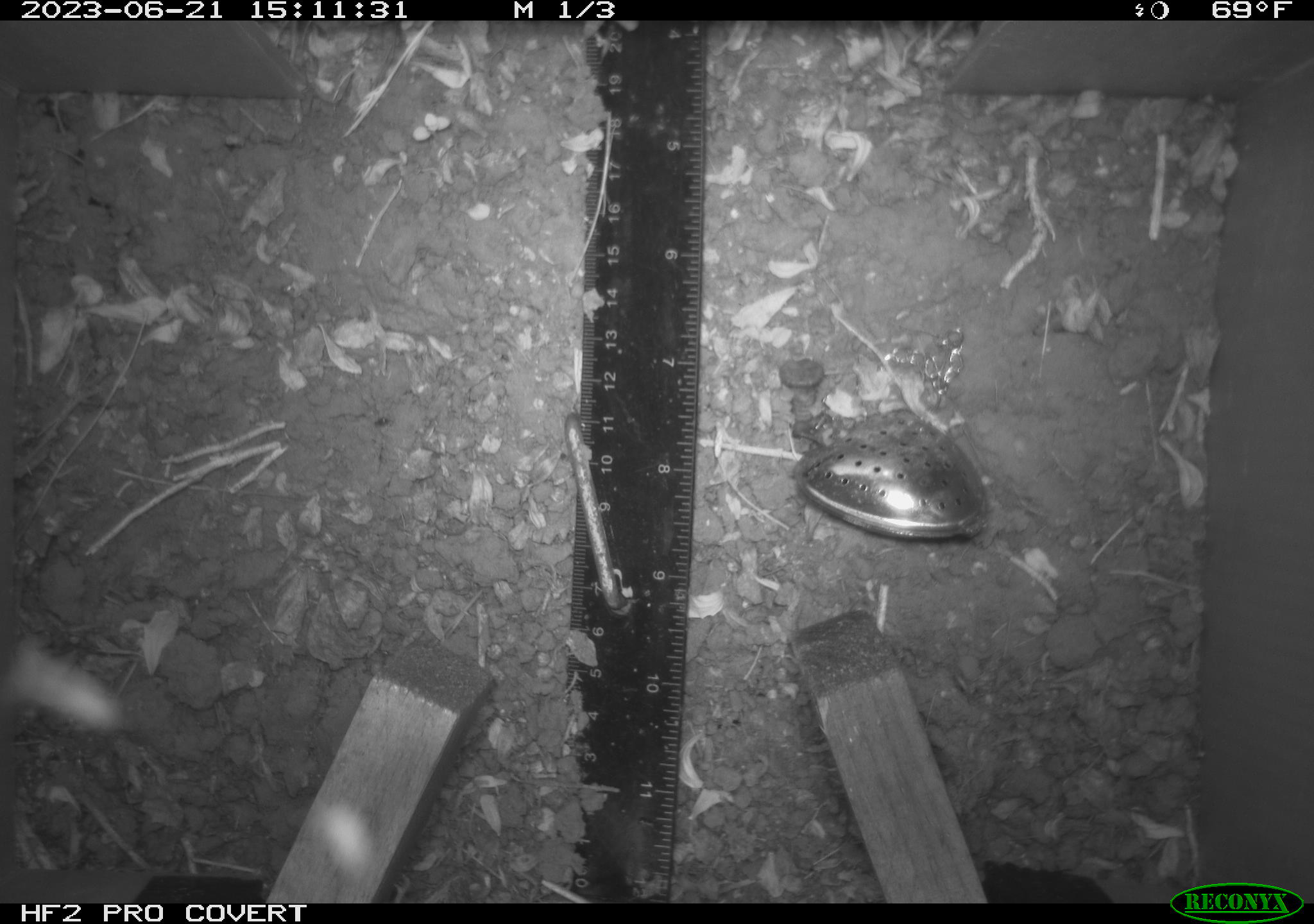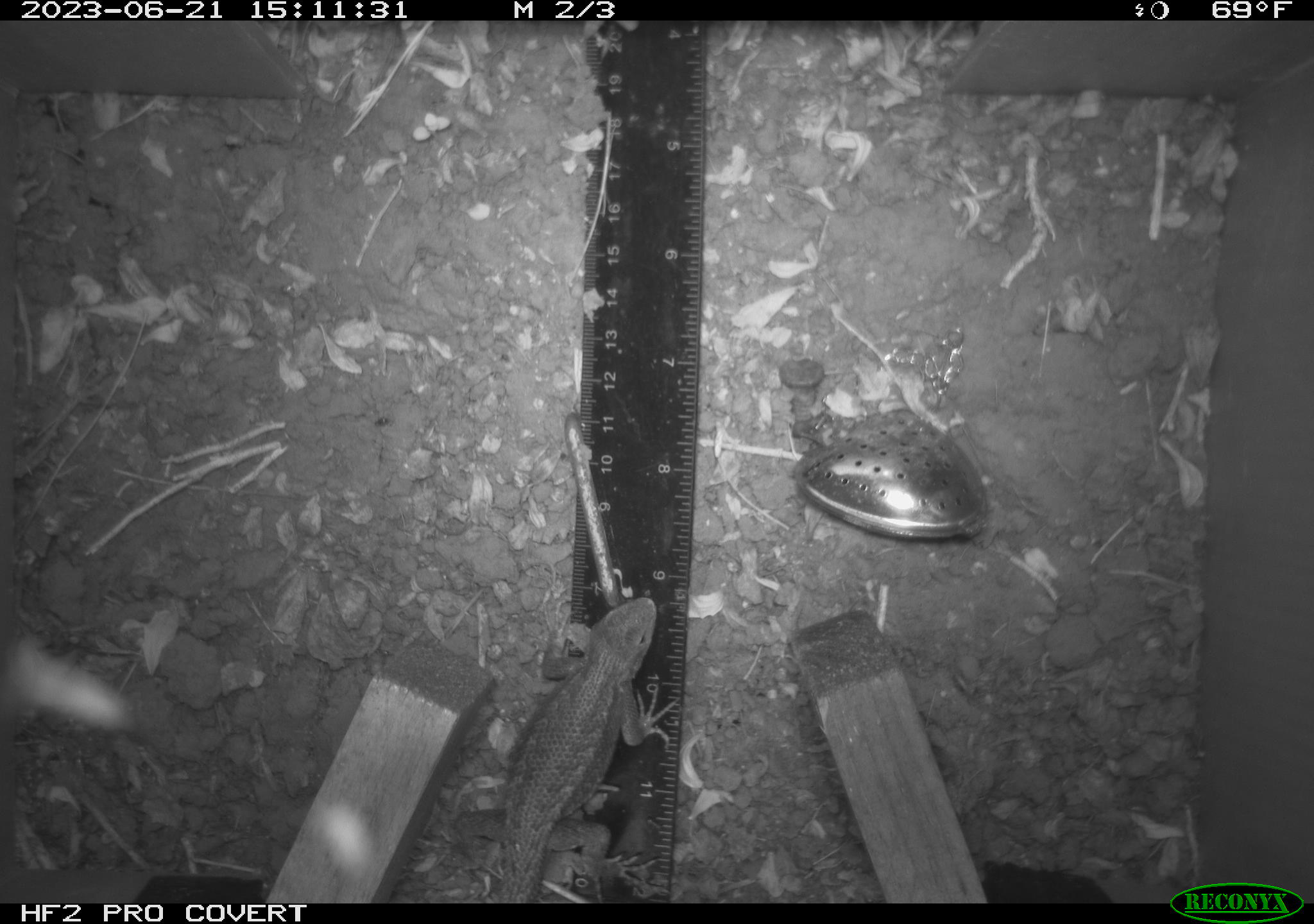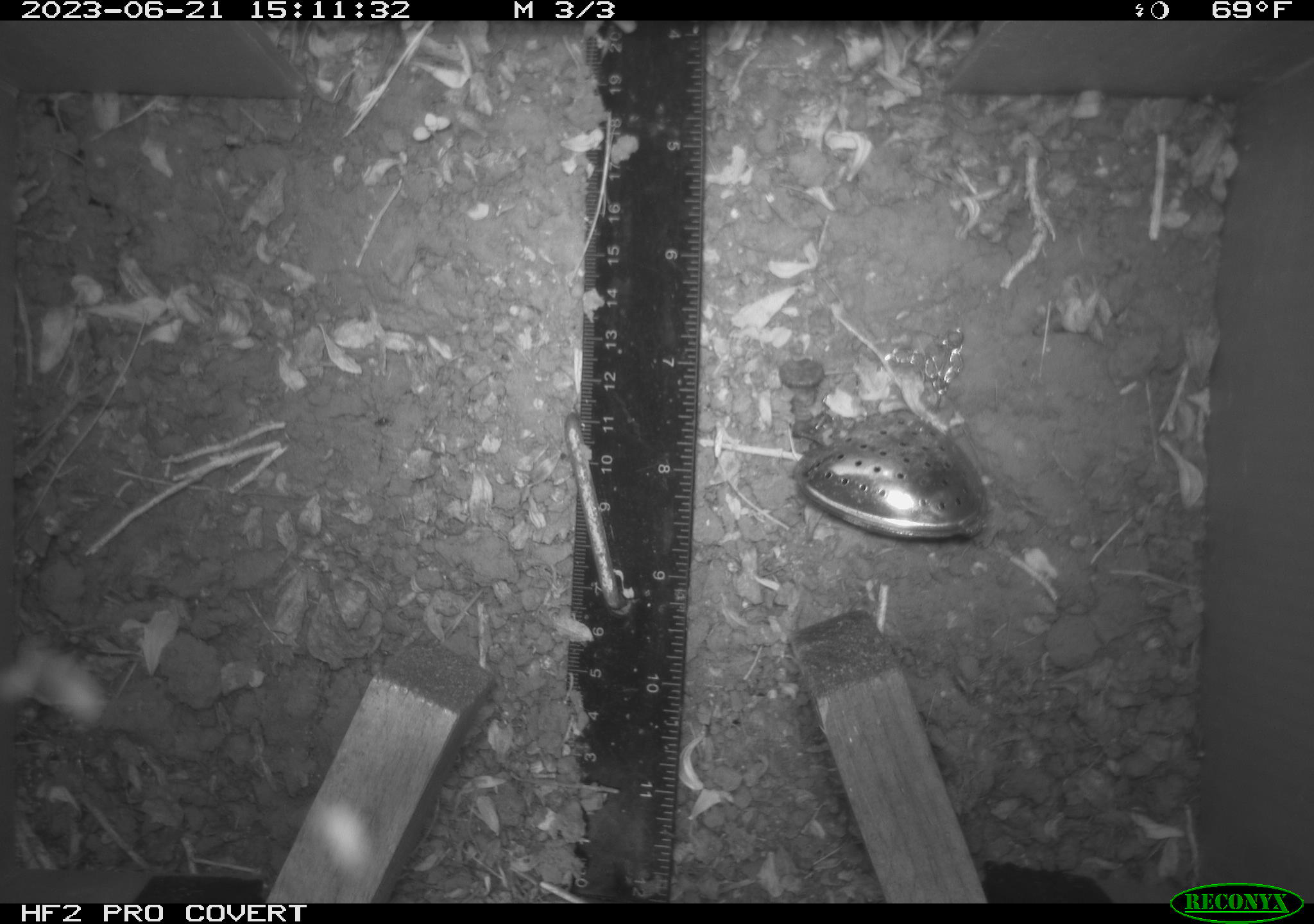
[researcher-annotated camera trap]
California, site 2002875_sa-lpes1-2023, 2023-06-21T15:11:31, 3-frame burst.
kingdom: Animalia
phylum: Chordata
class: Reptilia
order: Squamata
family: Phrynosomatidae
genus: Sceloporus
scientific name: Sceloporus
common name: spiny lizards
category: sceloporus species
Sceloporus species (spiny lizards) (Sceloporus).